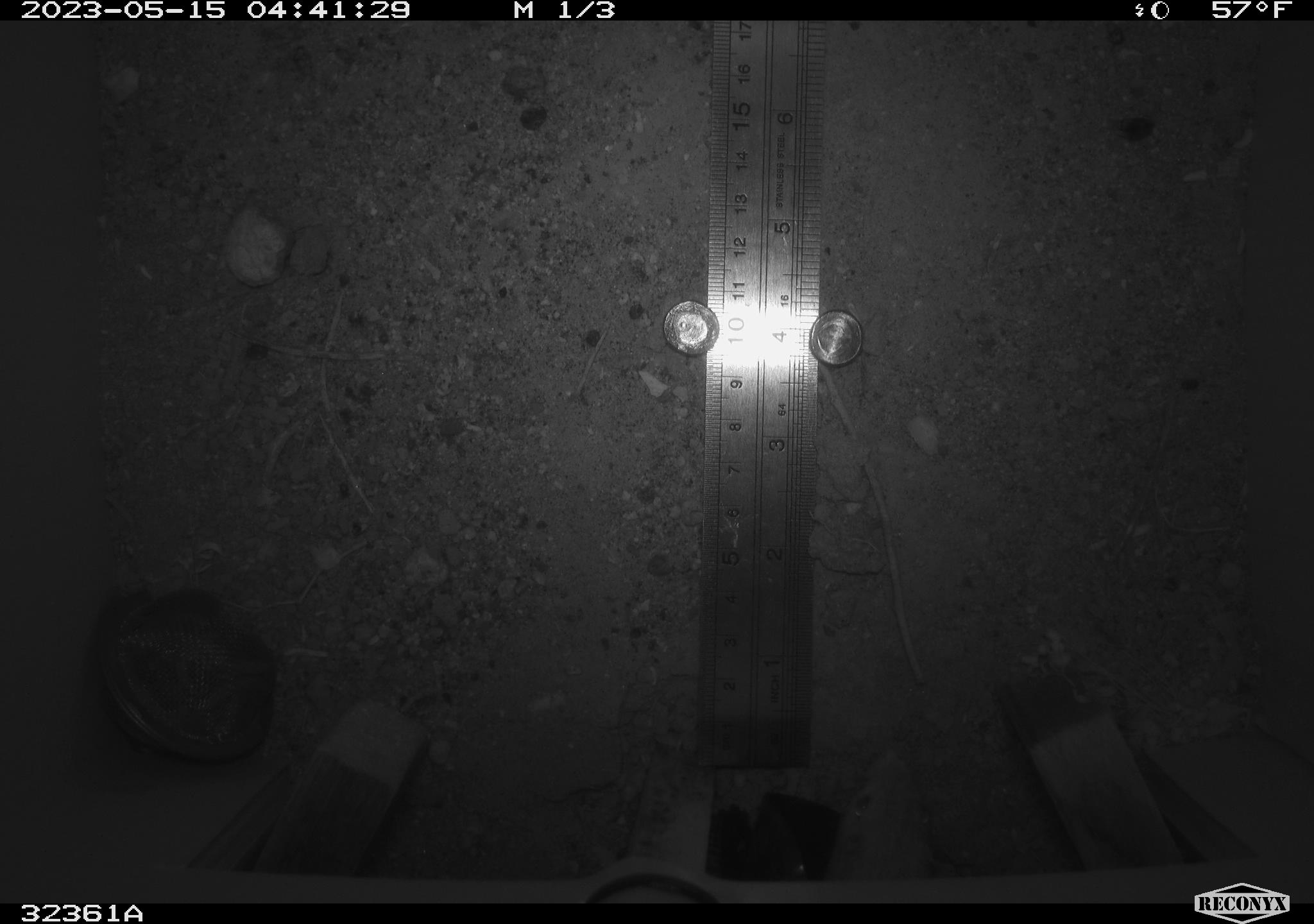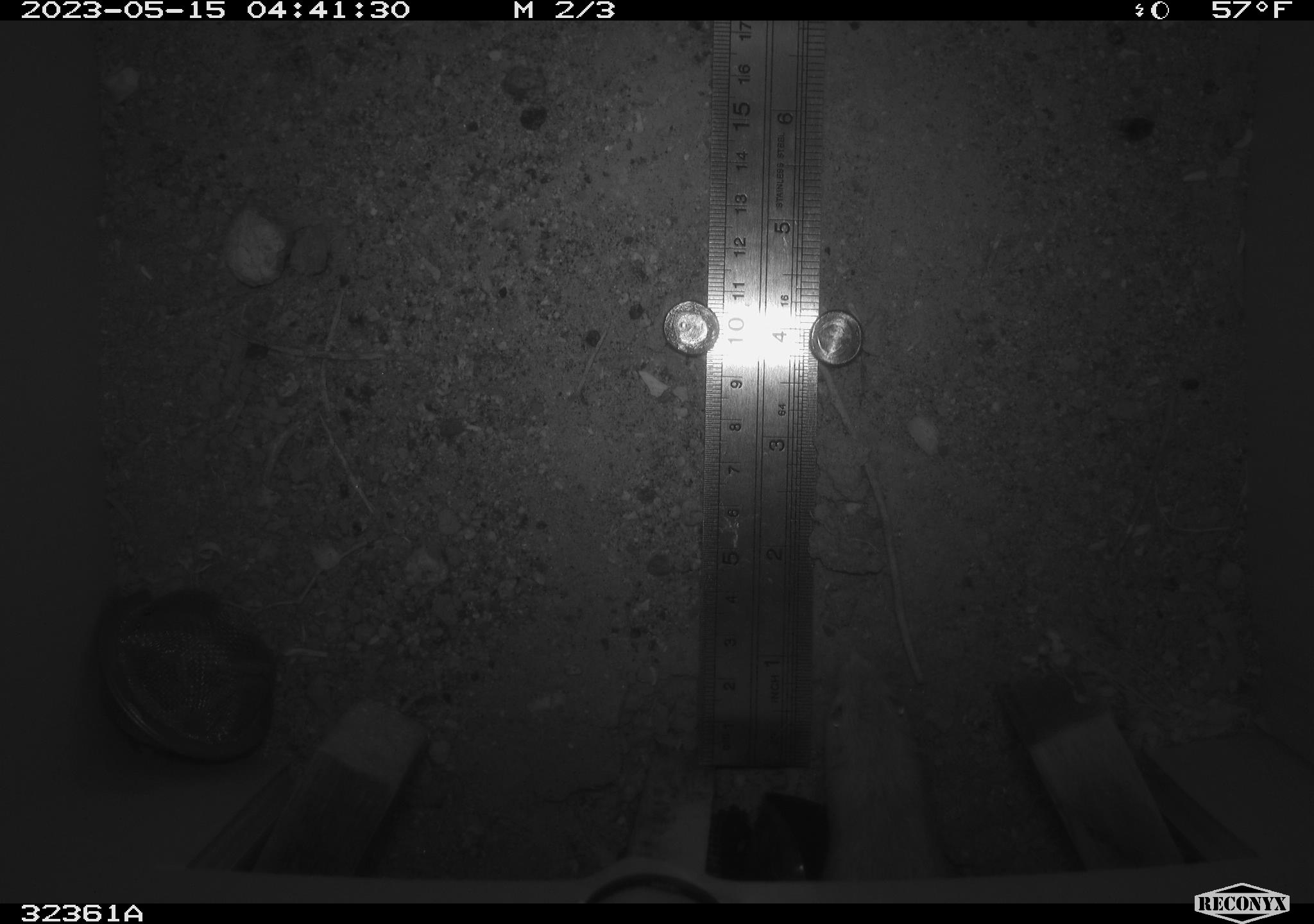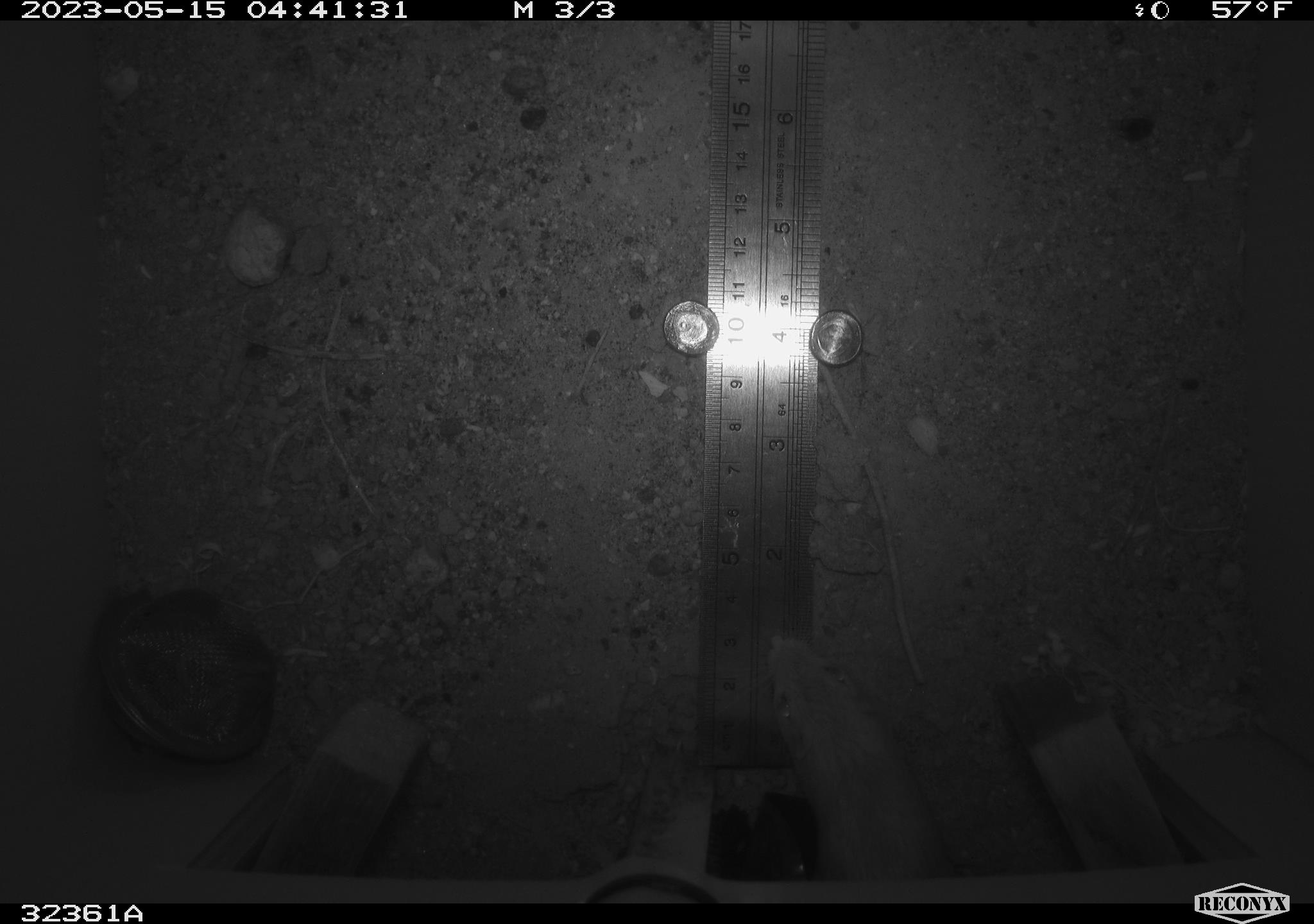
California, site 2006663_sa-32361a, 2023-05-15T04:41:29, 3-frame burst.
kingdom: Animalia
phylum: Chordata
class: Mammalia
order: Rodentia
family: Heteromyidae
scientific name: Heteromyidae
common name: kangaroo rats and pocket mice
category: heteromyidae family